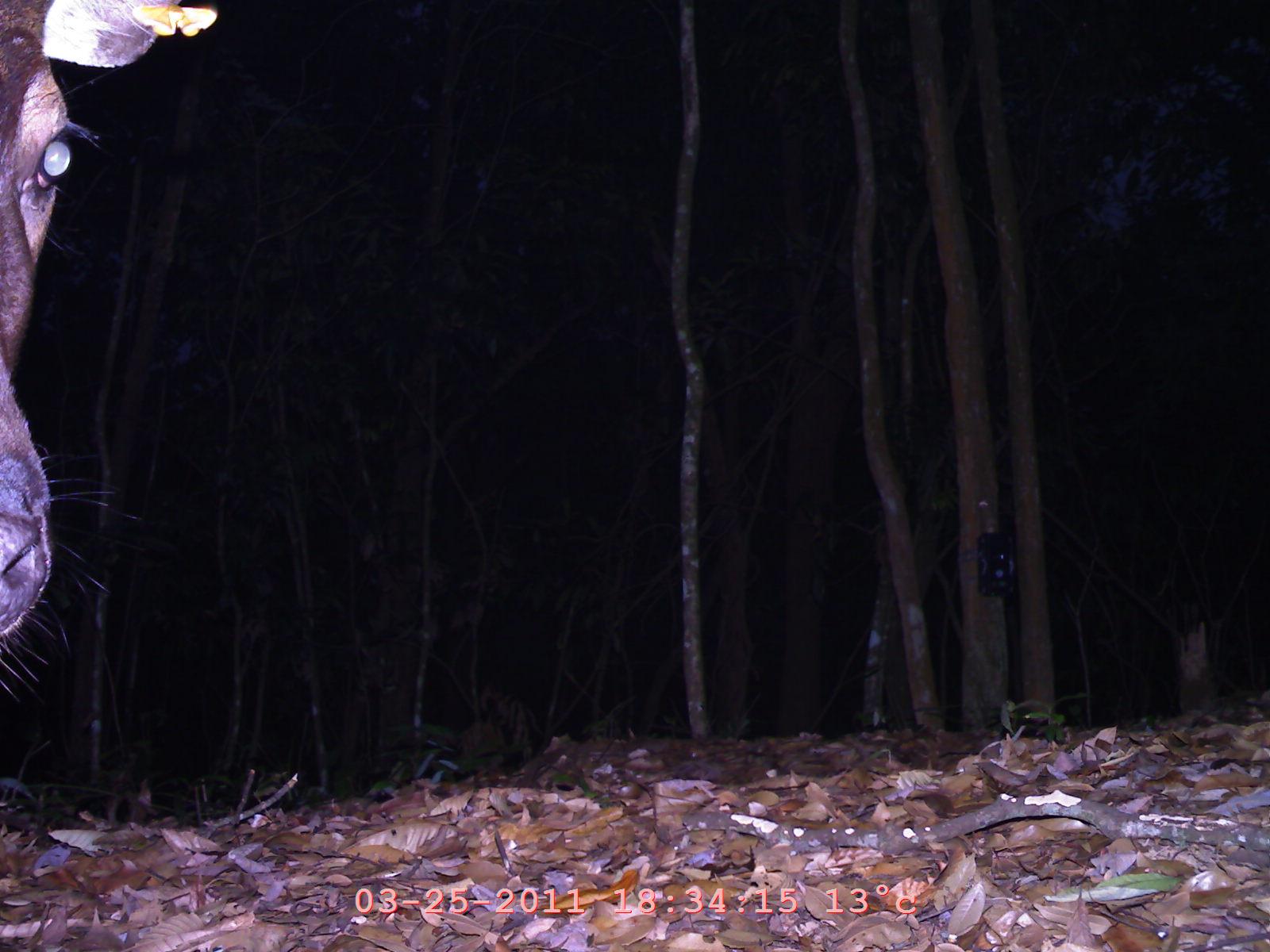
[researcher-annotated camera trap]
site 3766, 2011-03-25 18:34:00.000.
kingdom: Animalia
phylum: Chordata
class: Mammalia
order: Artiodactyla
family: Cervidae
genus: Muntiacus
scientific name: Muntiacus muntjak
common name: southern red muntjac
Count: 1.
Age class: adult.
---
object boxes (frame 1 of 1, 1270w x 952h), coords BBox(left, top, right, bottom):
muntiacus muntjak: BBox(0, 0, 222, 702)